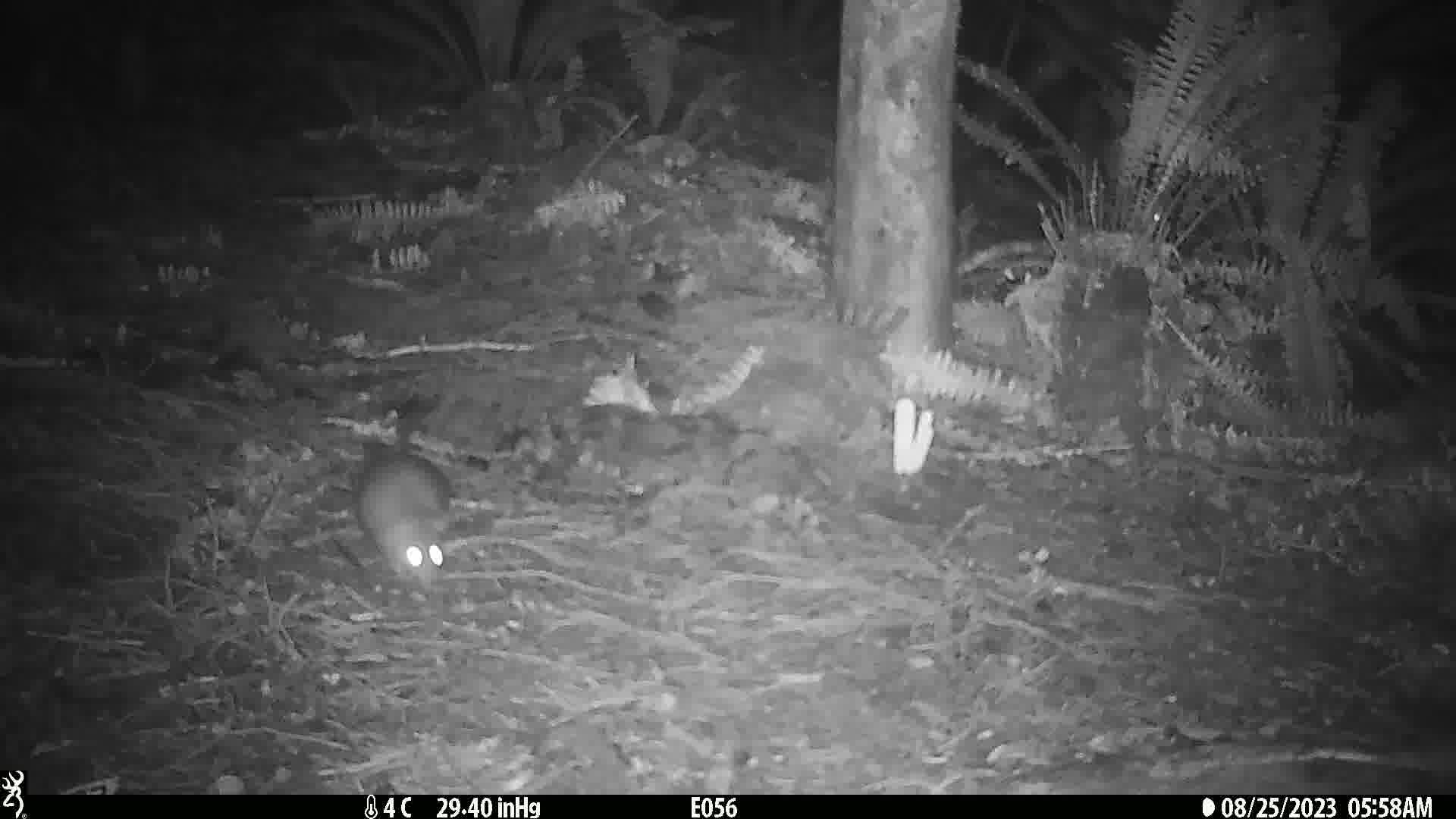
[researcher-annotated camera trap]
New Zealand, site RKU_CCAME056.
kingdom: Animalia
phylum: Chordata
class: Mammalia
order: Rodentia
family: Muridae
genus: Rattus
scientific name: Rattus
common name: rat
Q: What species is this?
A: Rat (Rattus).